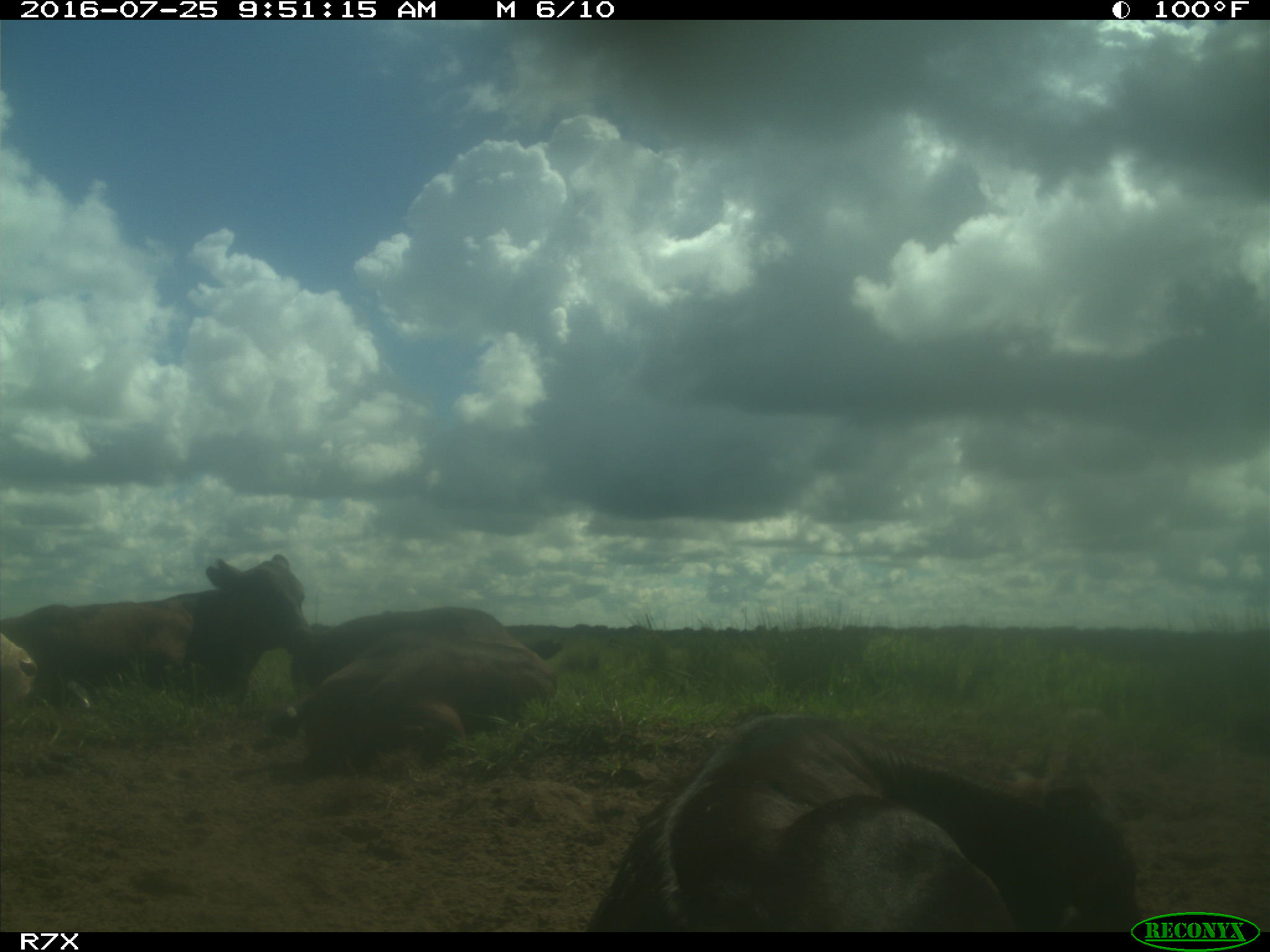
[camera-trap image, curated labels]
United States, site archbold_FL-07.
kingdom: Animalia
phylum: Chordata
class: Mammalia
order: Artiodactyla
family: Bovidae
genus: Bos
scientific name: Bos taurus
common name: domestic cow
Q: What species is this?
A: Bos taurus (domestic cow).